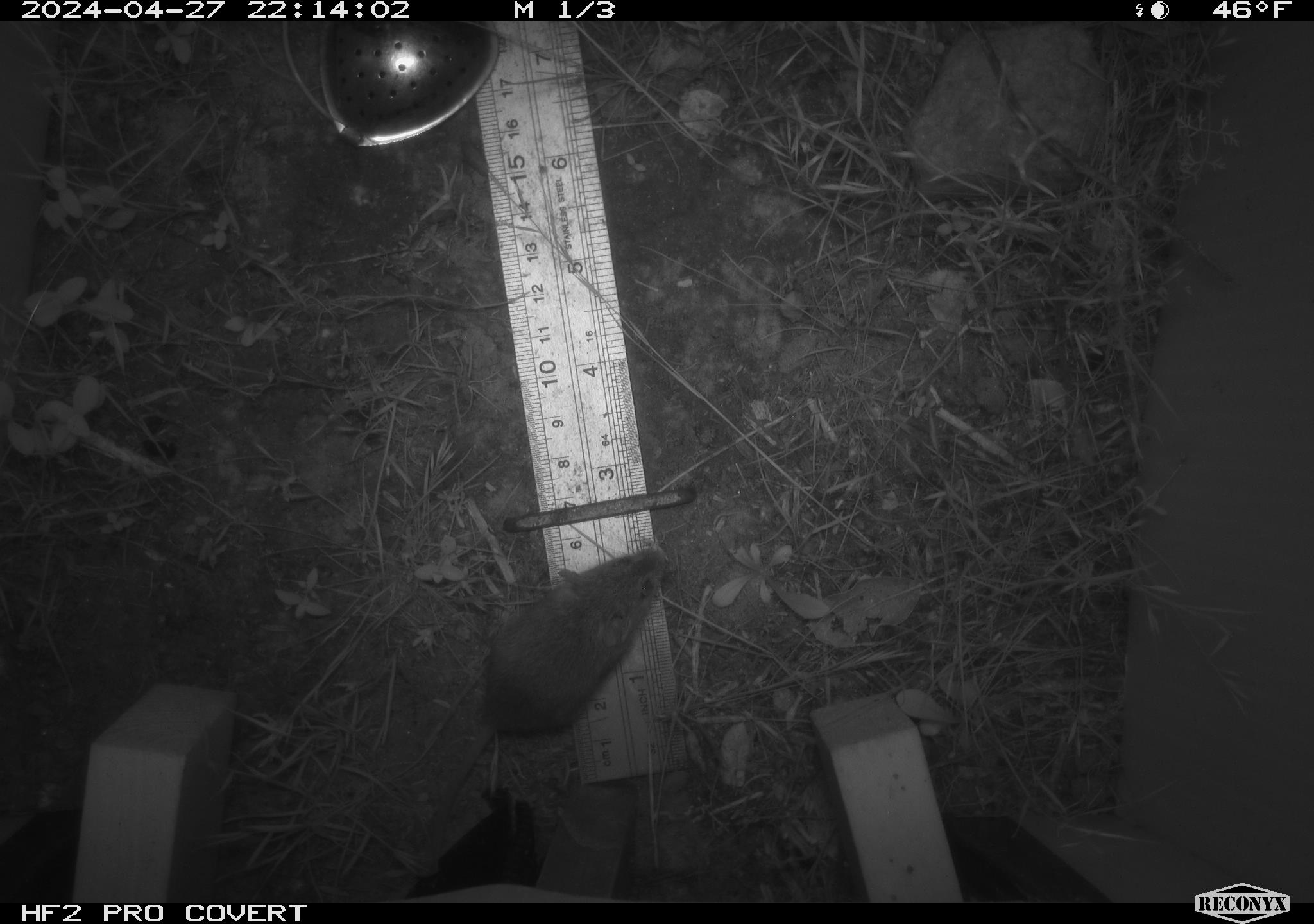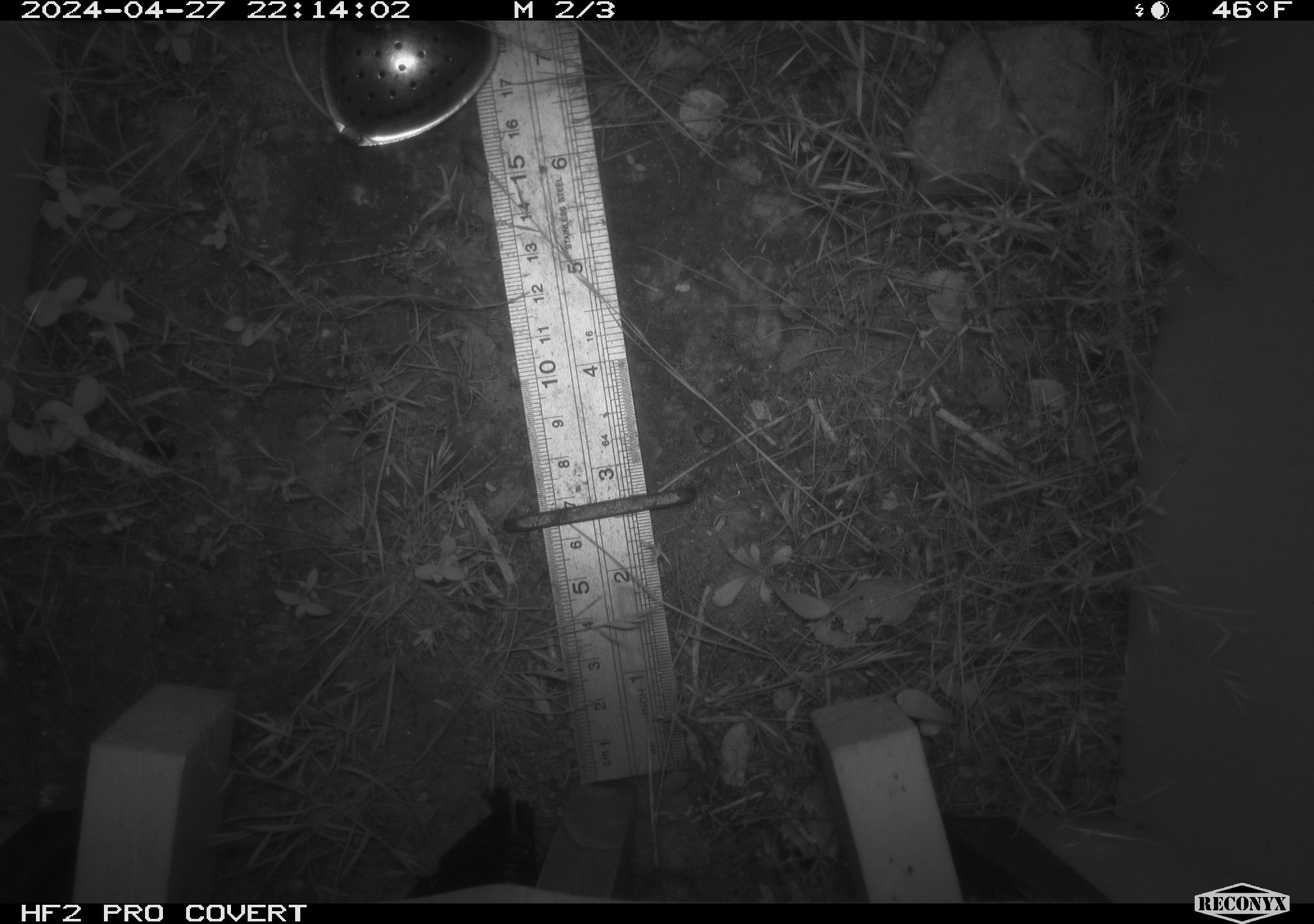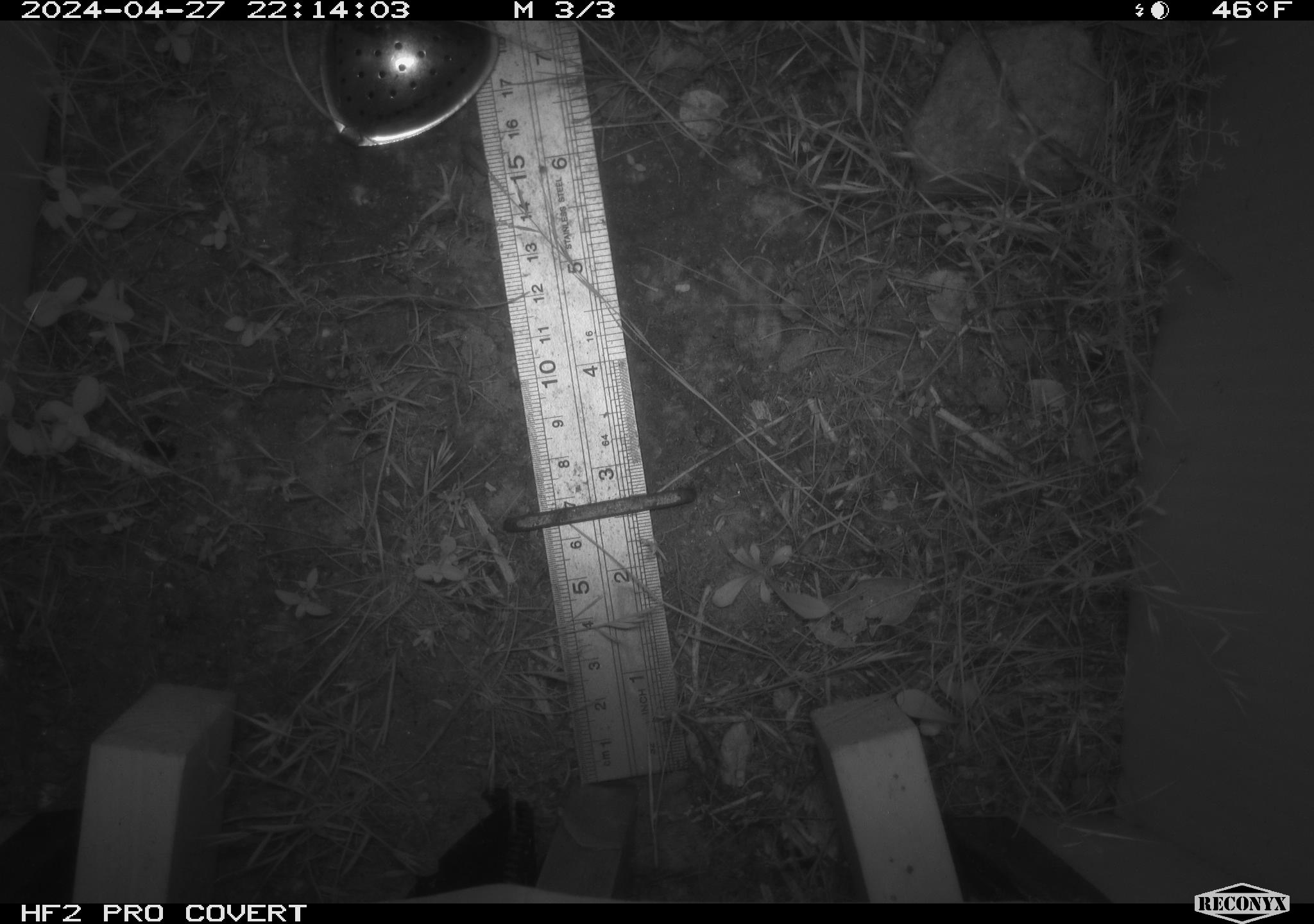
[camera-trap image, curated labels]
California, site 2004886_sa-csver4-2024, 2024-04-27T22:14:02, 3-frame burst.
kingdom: Animalia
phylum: Chordata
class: Mammalia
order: Rodentia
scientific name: Rodentia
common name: mouse species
Mouse species (Rodentia).